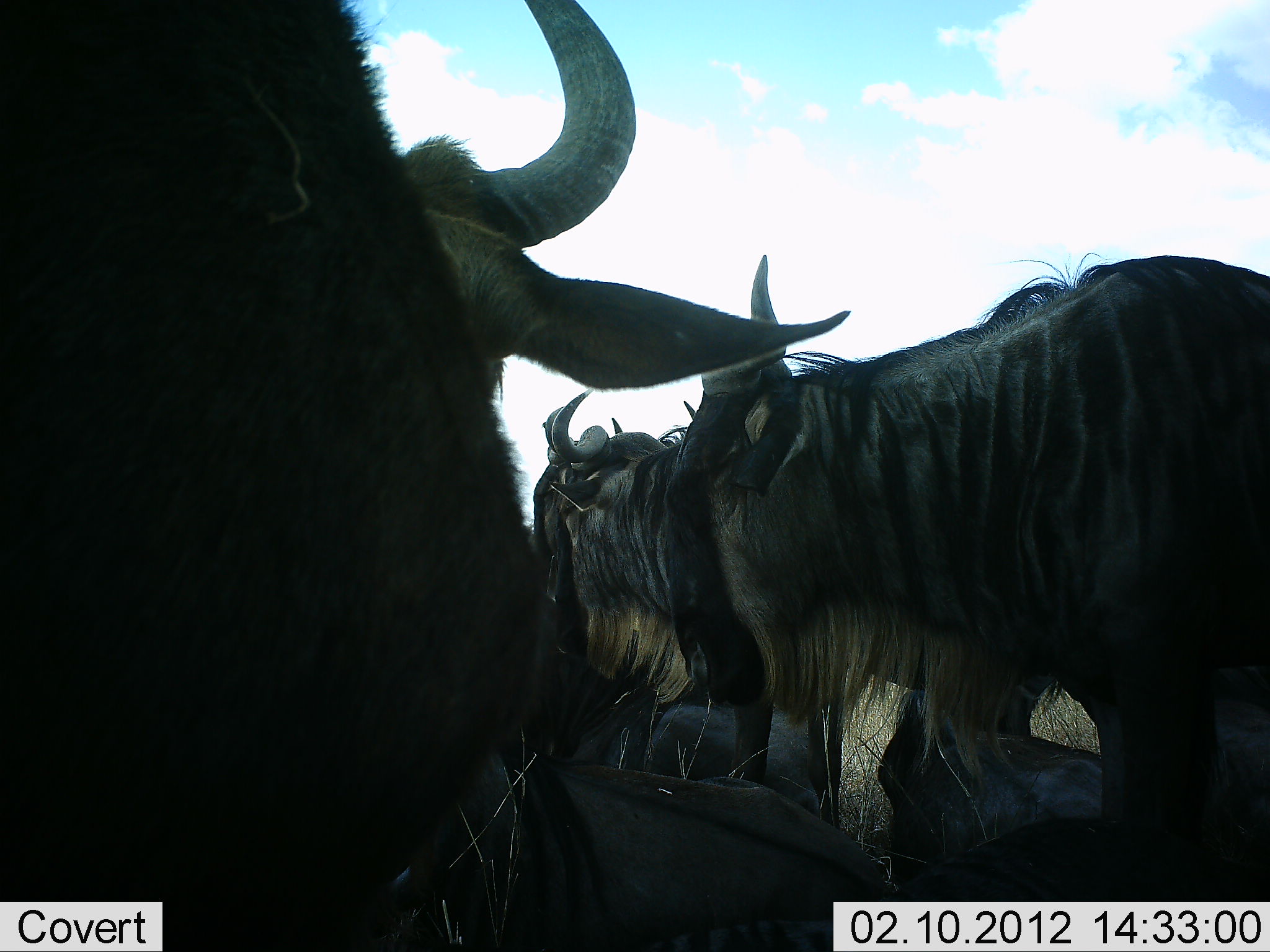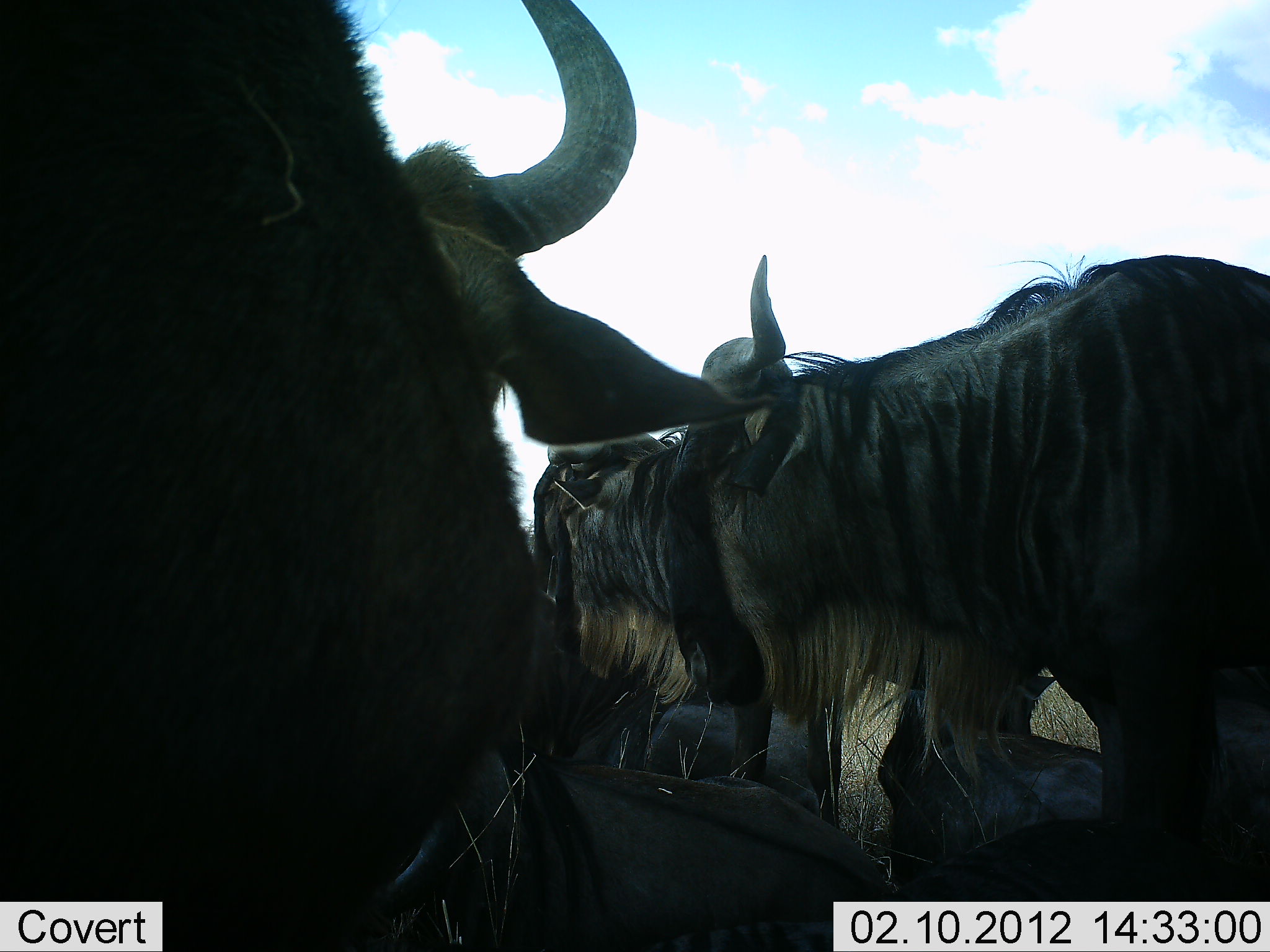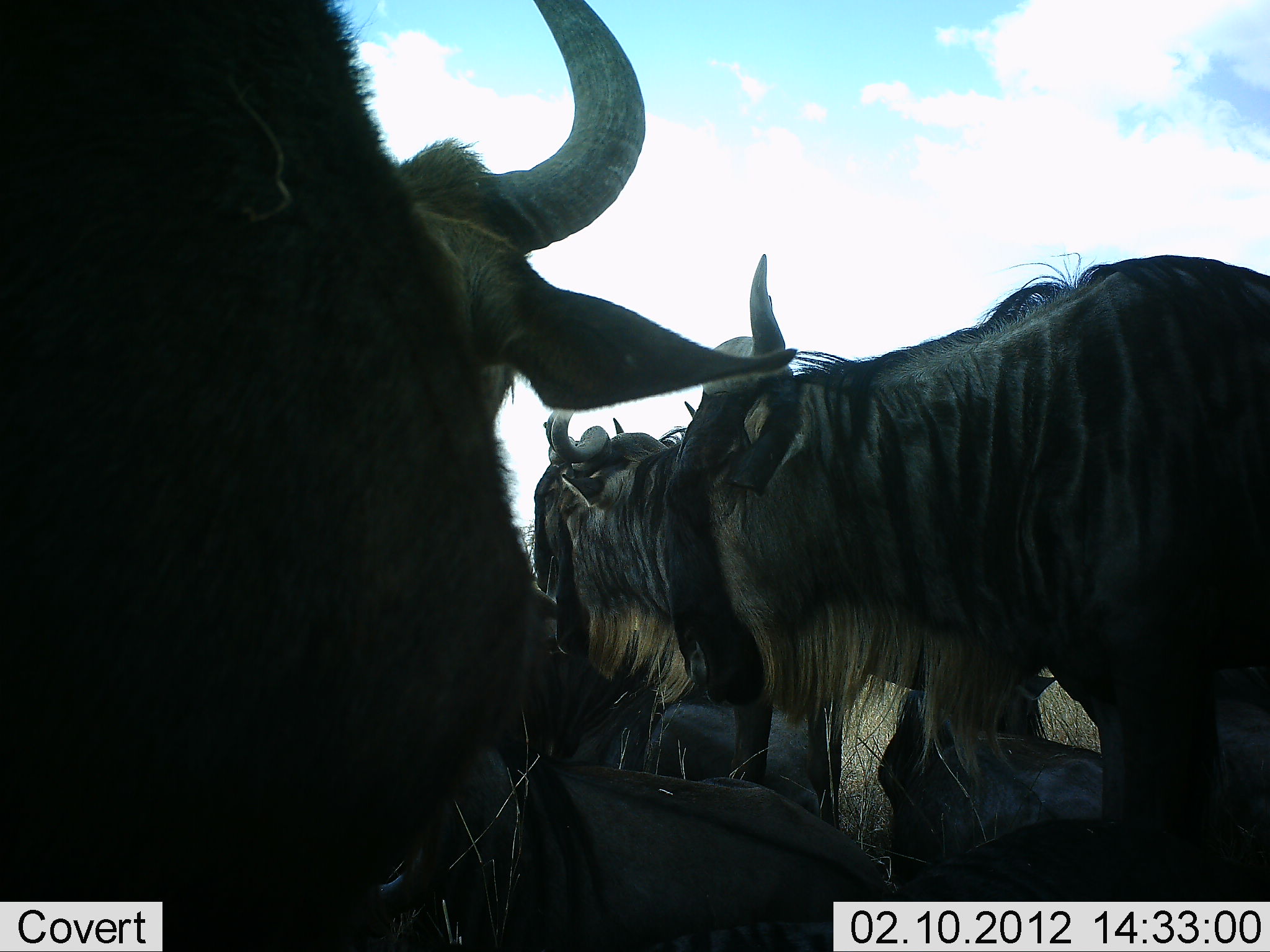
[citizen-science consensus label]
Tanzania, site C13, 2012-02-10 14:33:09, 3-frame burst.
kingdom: Animalia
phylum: Chordata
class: Mammalia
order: Artiodactyla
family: Bovidae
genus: Connochaetes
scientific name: Connochaetes taurinus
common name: blue wildebeest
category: wildebeest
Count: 6.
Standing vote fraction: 78%.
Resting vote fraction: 92%.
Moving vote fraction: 3%.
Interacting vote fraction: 0%.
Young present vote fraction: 0%.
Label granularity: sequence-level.